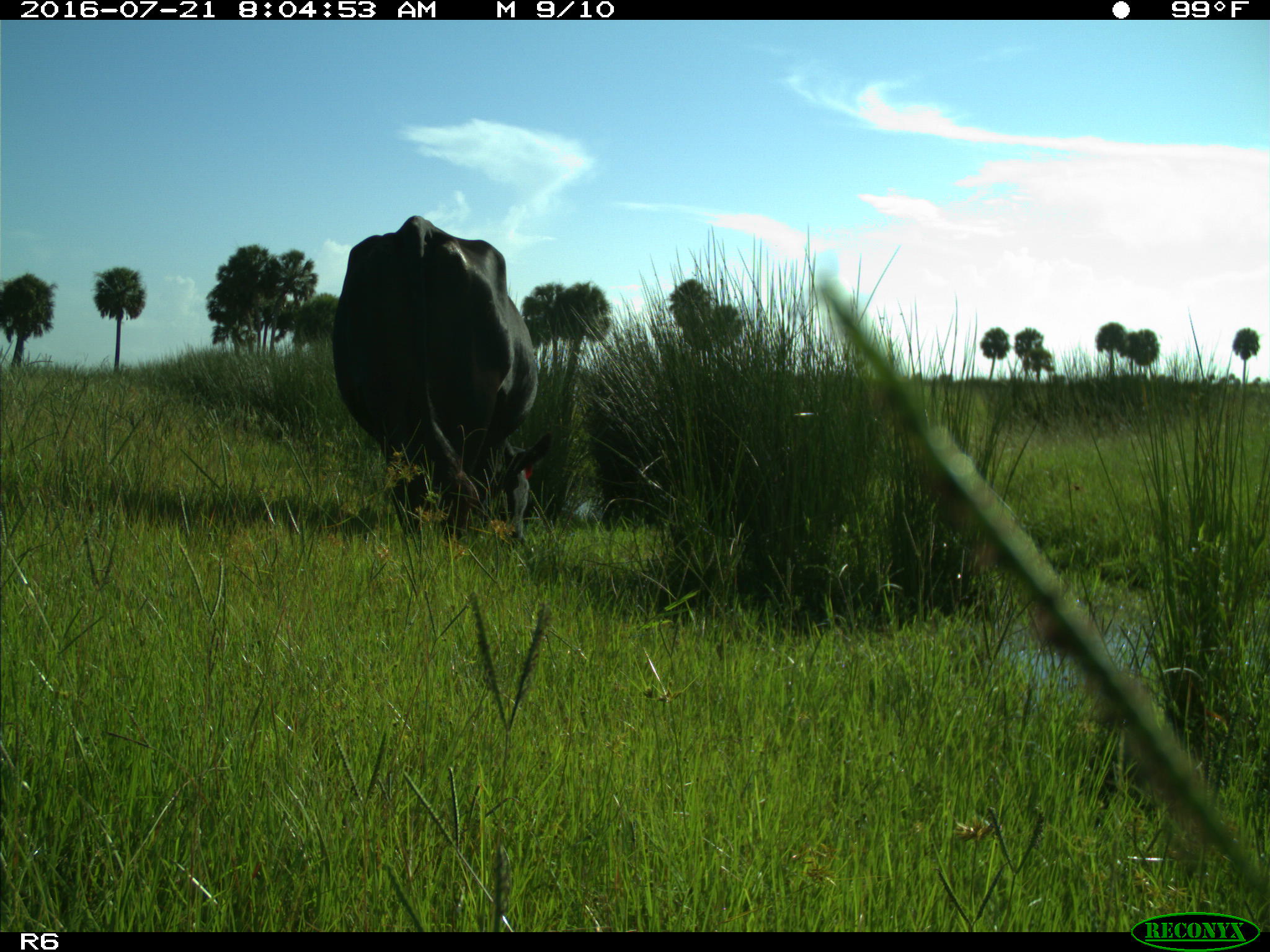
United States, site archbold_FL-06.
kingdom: Animalia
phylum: Chordata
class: Mammalia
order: Artiodactyla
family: Bovidae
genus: Bos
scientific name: Bos taurus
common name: domestic cow